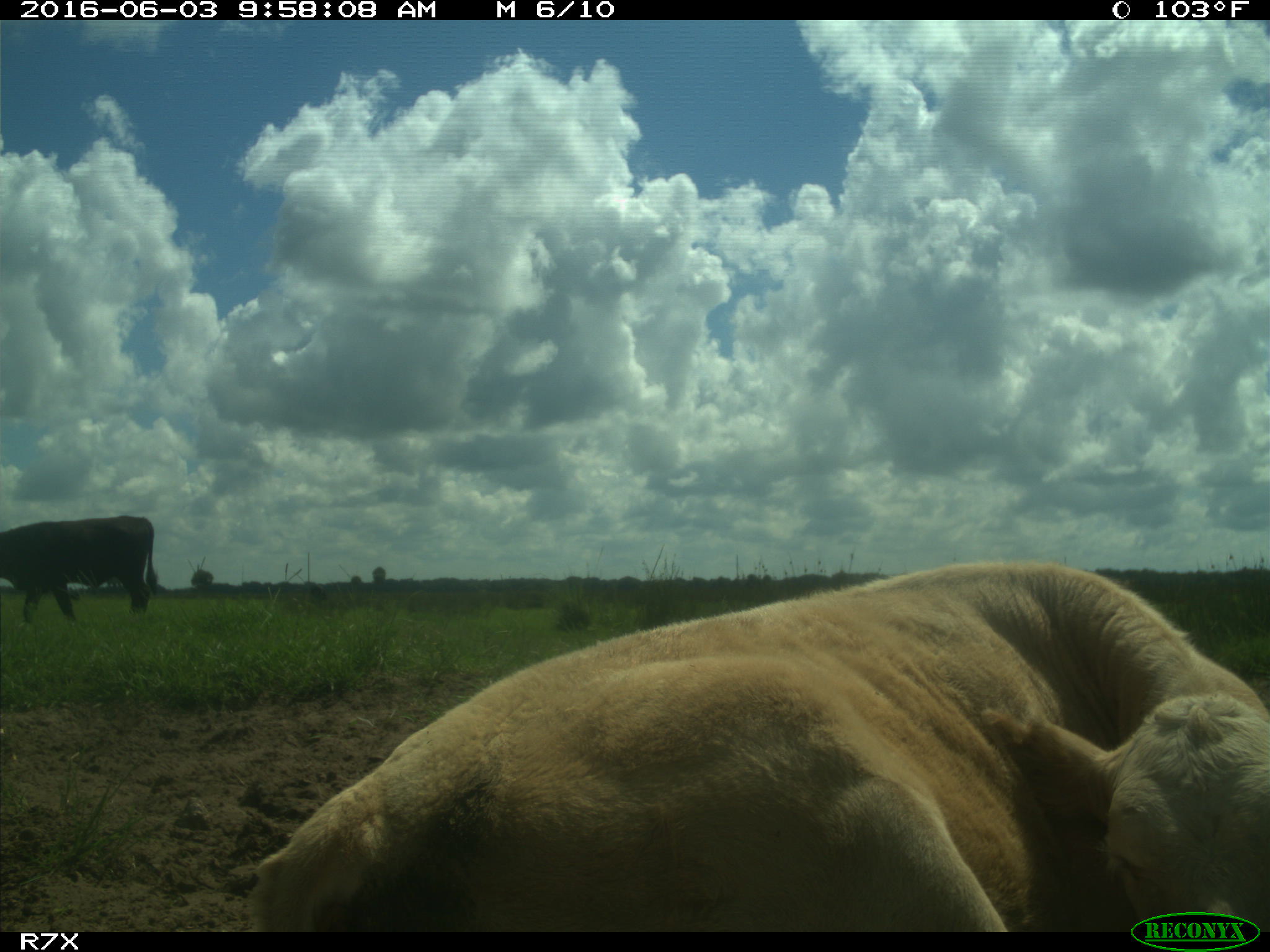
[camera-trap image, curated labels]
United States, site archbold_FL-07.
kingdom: Animalia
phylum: Chordata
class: Mammalia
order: Artiodactyla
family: Bovidae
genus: Bos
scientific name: Bos taurus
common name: domestic cow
Bos taurus (domestic cow).